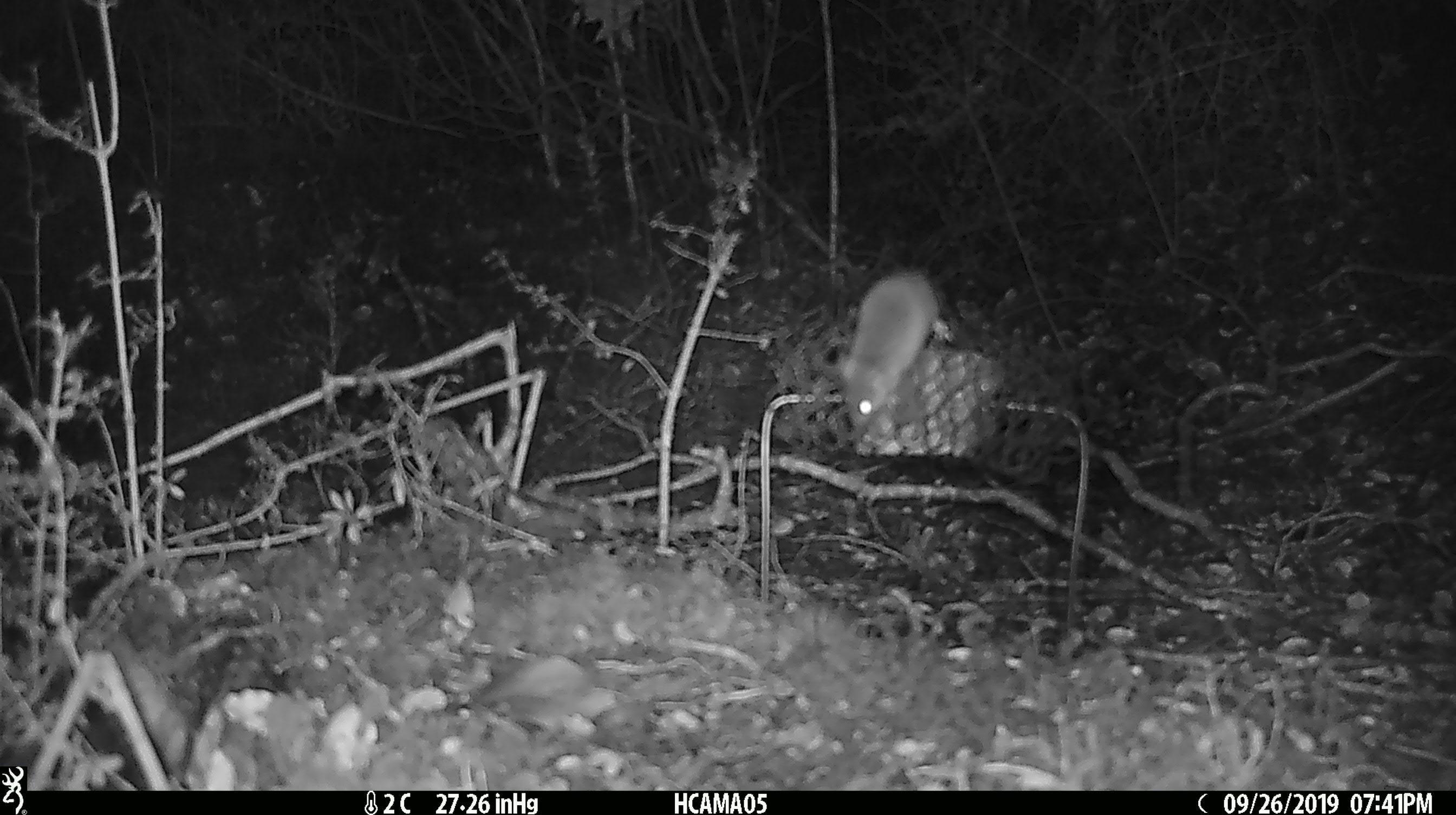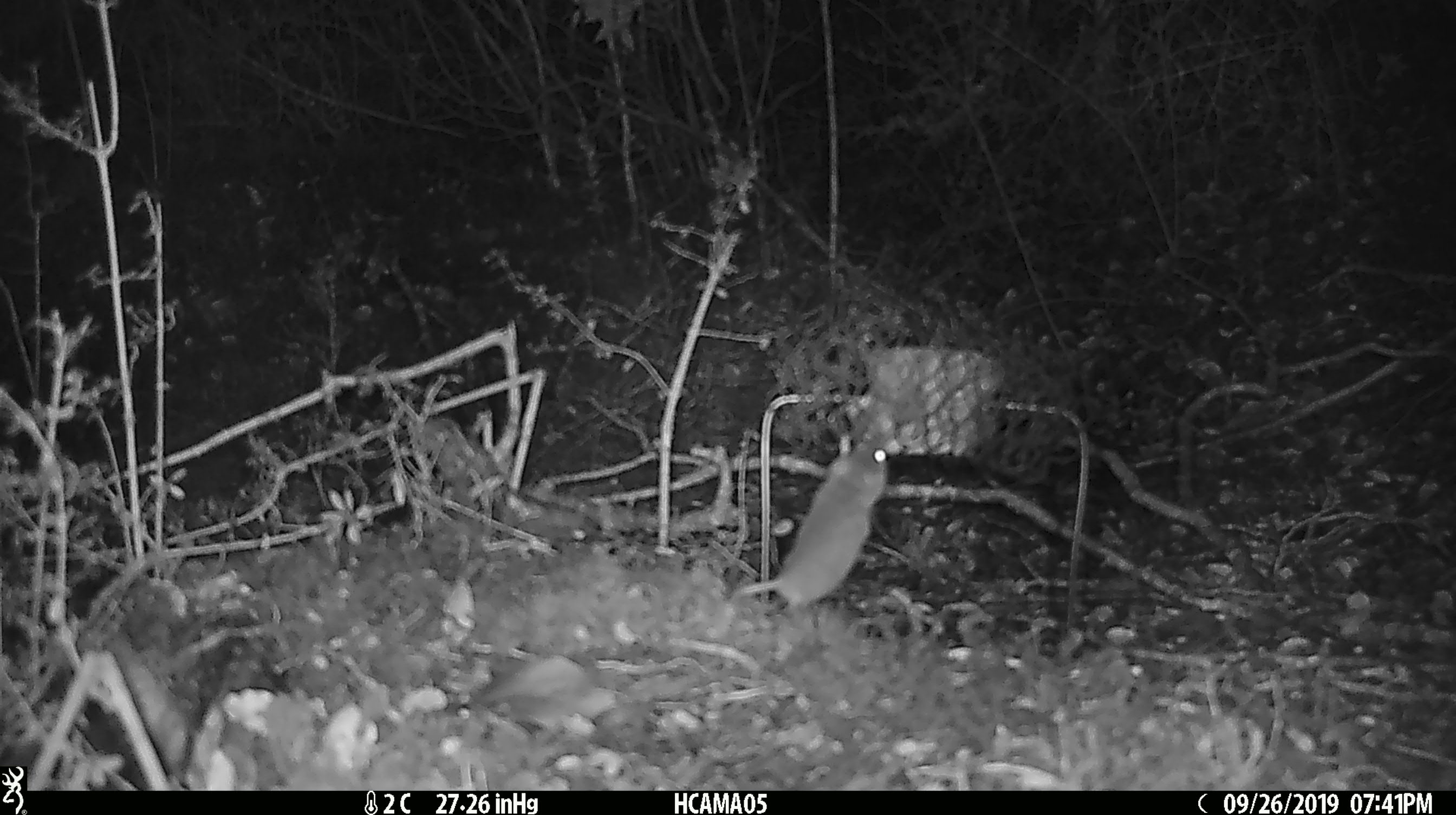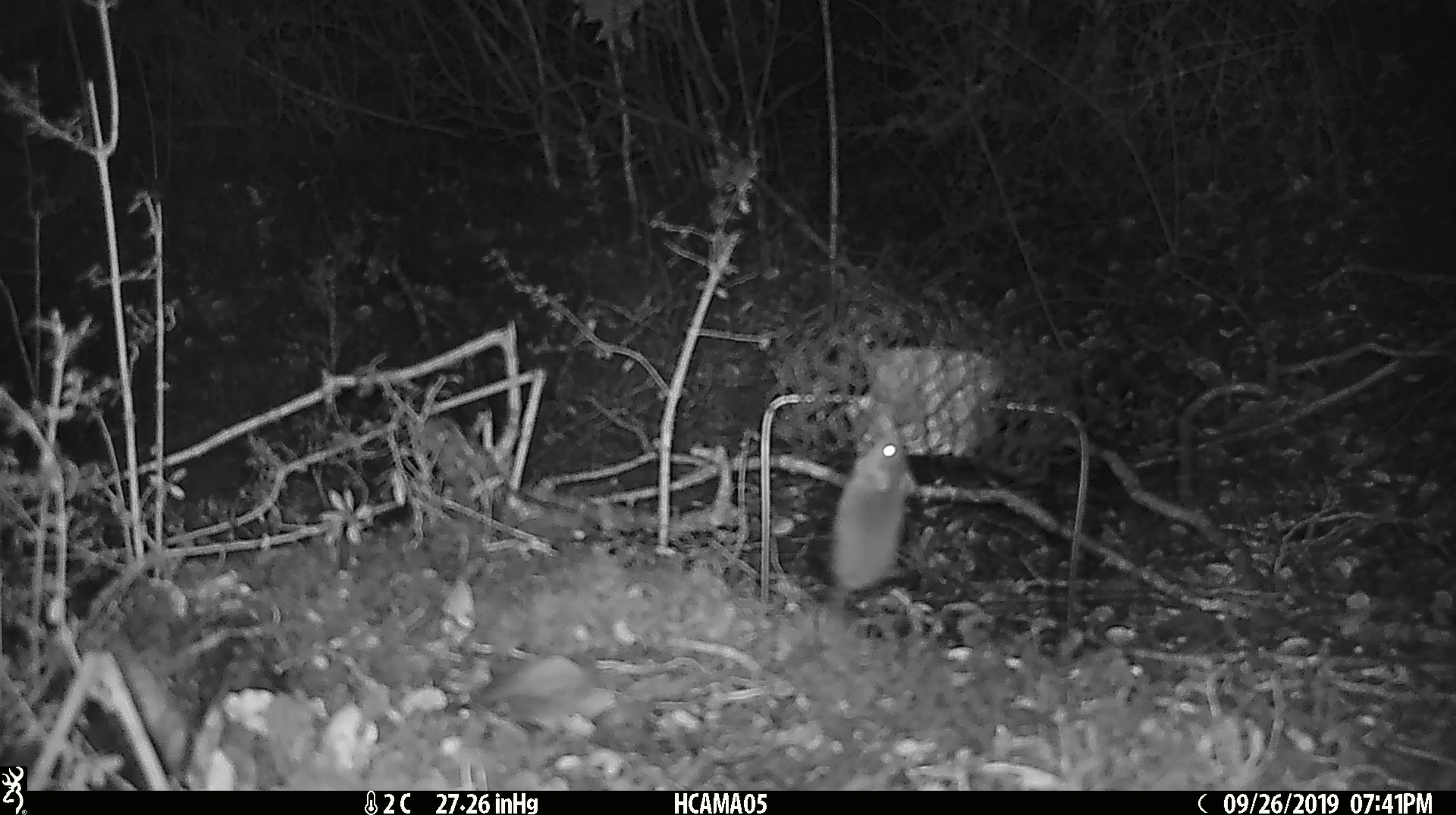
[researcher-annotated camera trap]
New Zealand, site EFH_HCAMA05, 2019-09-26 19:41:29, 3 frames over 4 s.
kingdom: Animalia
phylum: Chordata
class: Mammalia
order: Rodentia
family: Muridae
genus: Mus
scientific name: Mus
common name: mouse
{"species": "mouse (Mus)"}